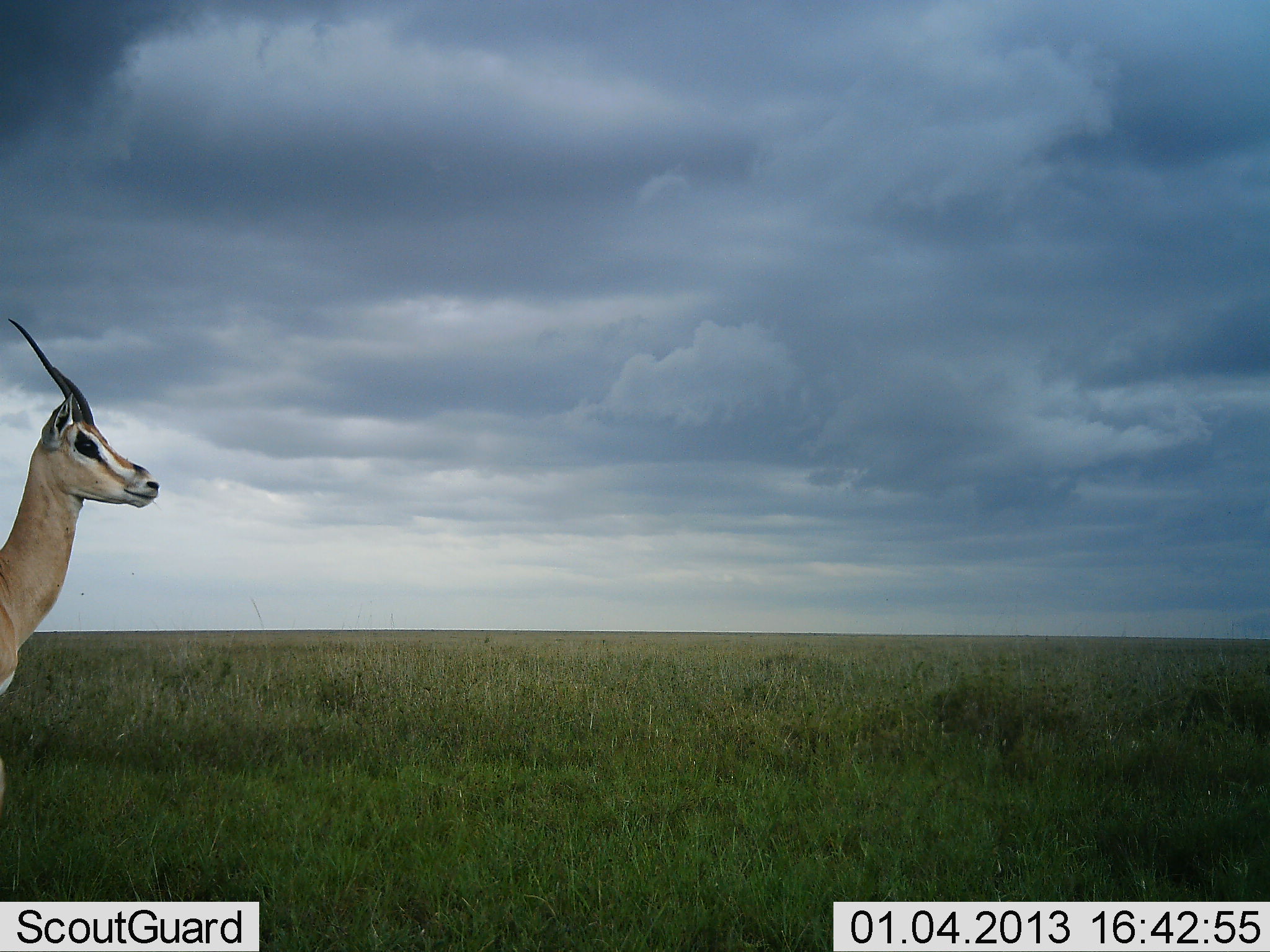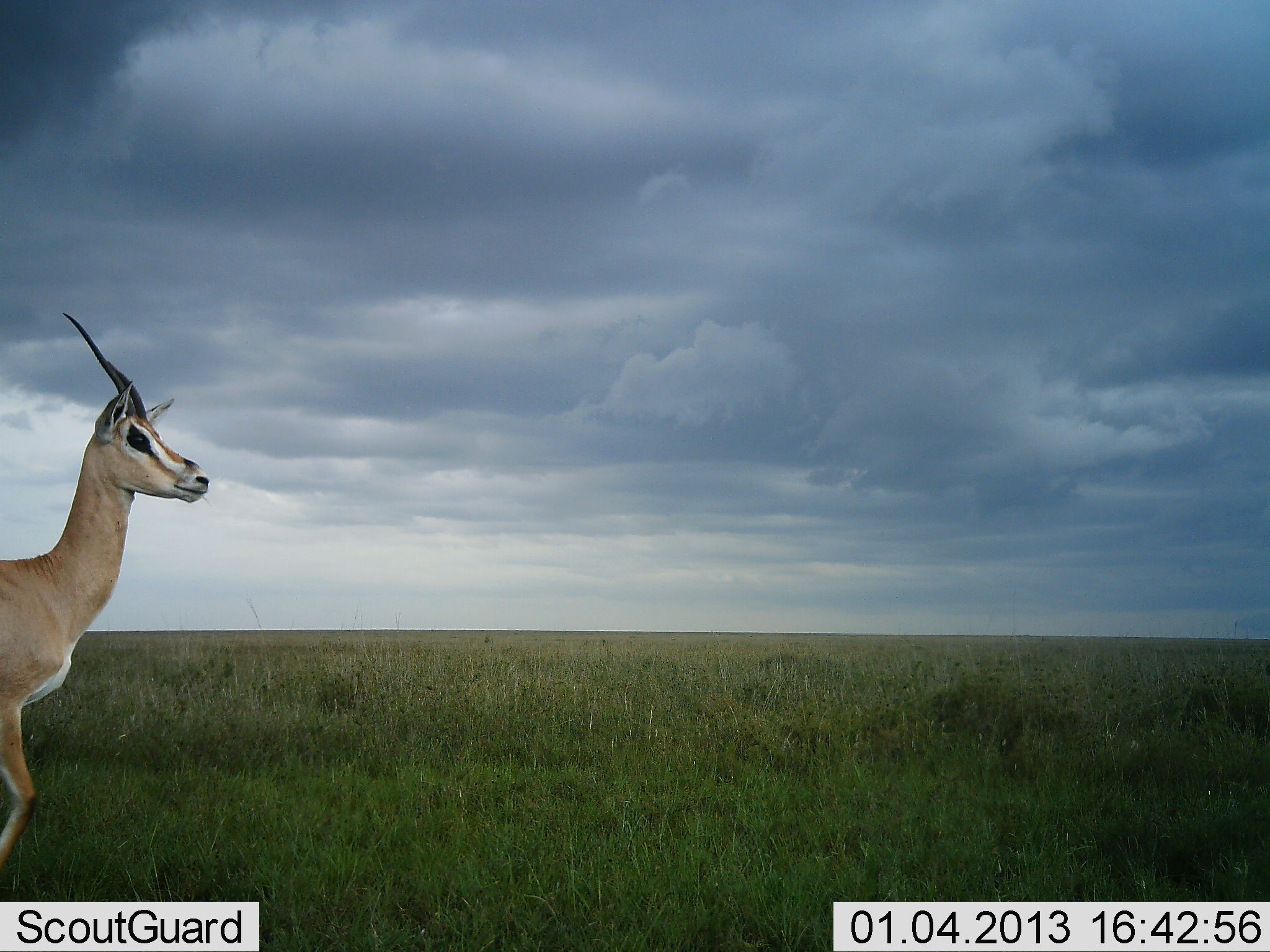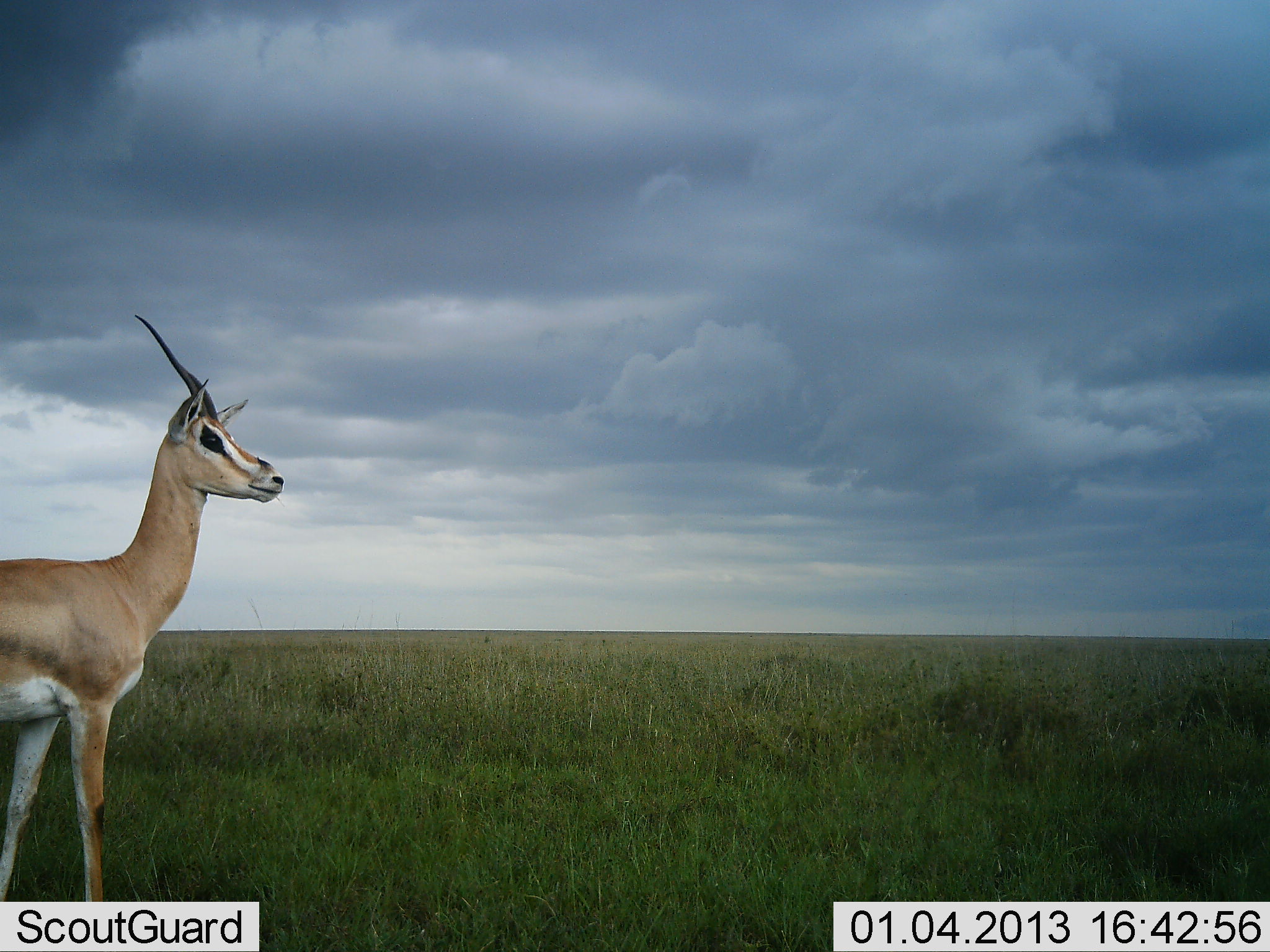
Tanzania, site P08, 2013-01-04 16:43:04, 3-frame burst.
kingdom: Animalia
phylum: Chordata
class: Mammalia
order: Artiodactyla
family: Bovidae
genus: Nanger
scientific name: Nanger granti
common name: grant's gazelle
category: gazellegrants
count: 1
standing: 12%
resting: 6%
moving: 81%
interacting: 0%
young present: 0%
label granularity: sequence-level